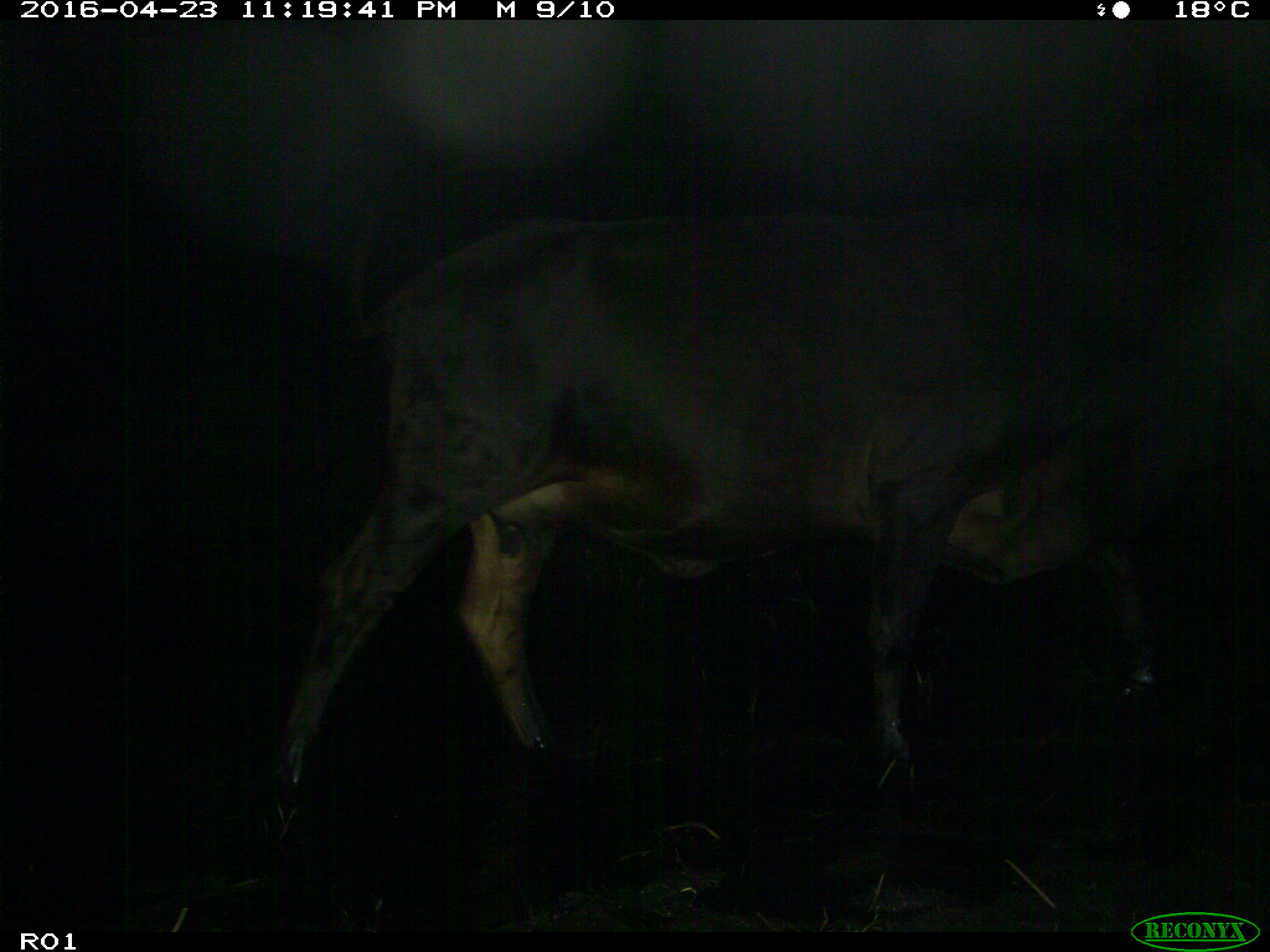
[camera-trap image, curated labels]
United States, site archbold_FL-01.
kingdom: Animalia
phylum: Chordata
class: Mammalia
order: Artiodactyla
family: Bovidae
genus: Bos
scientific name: Bos taurus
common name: domestic cow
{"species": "Bos taurus (domestic cow)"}